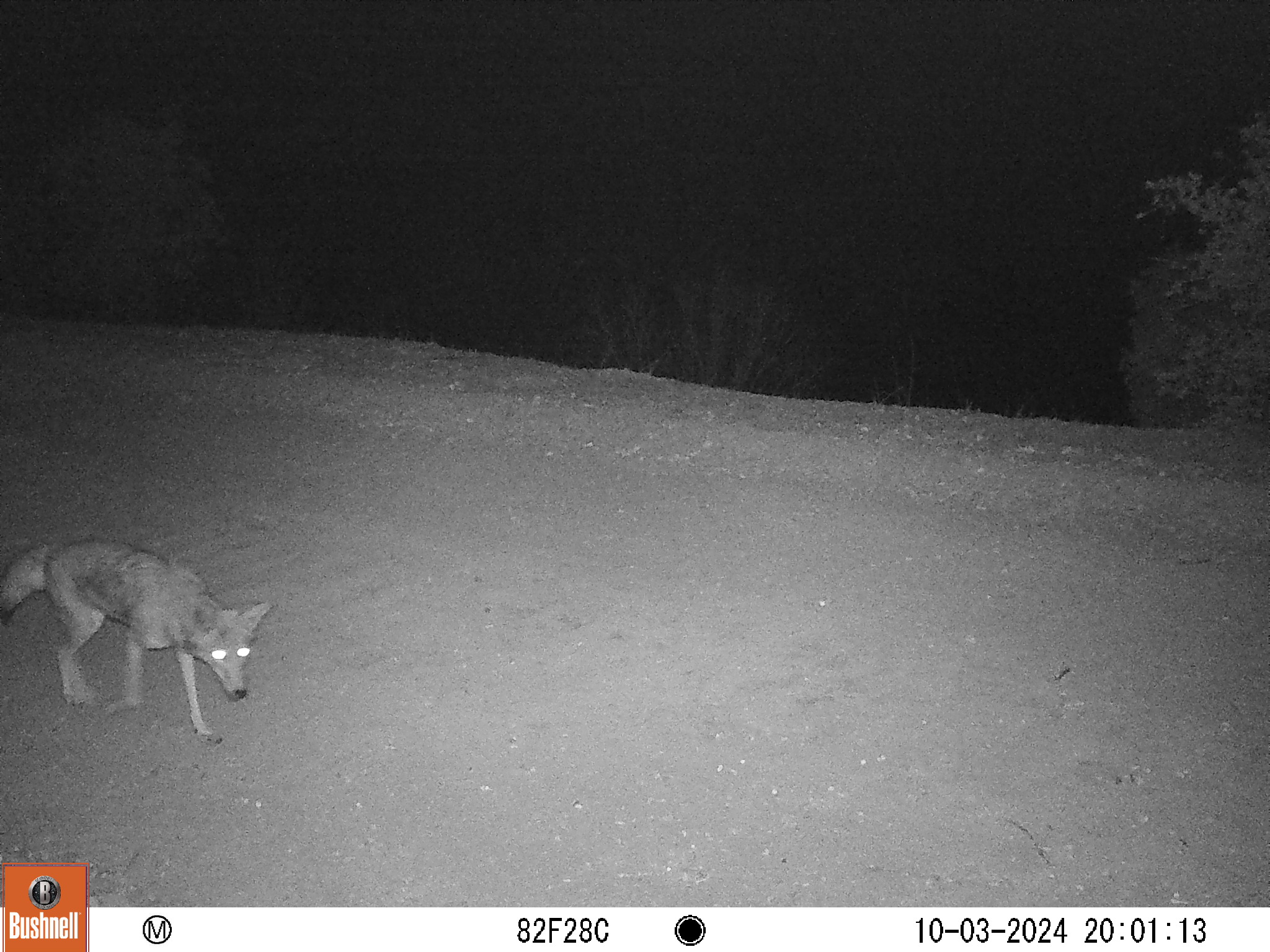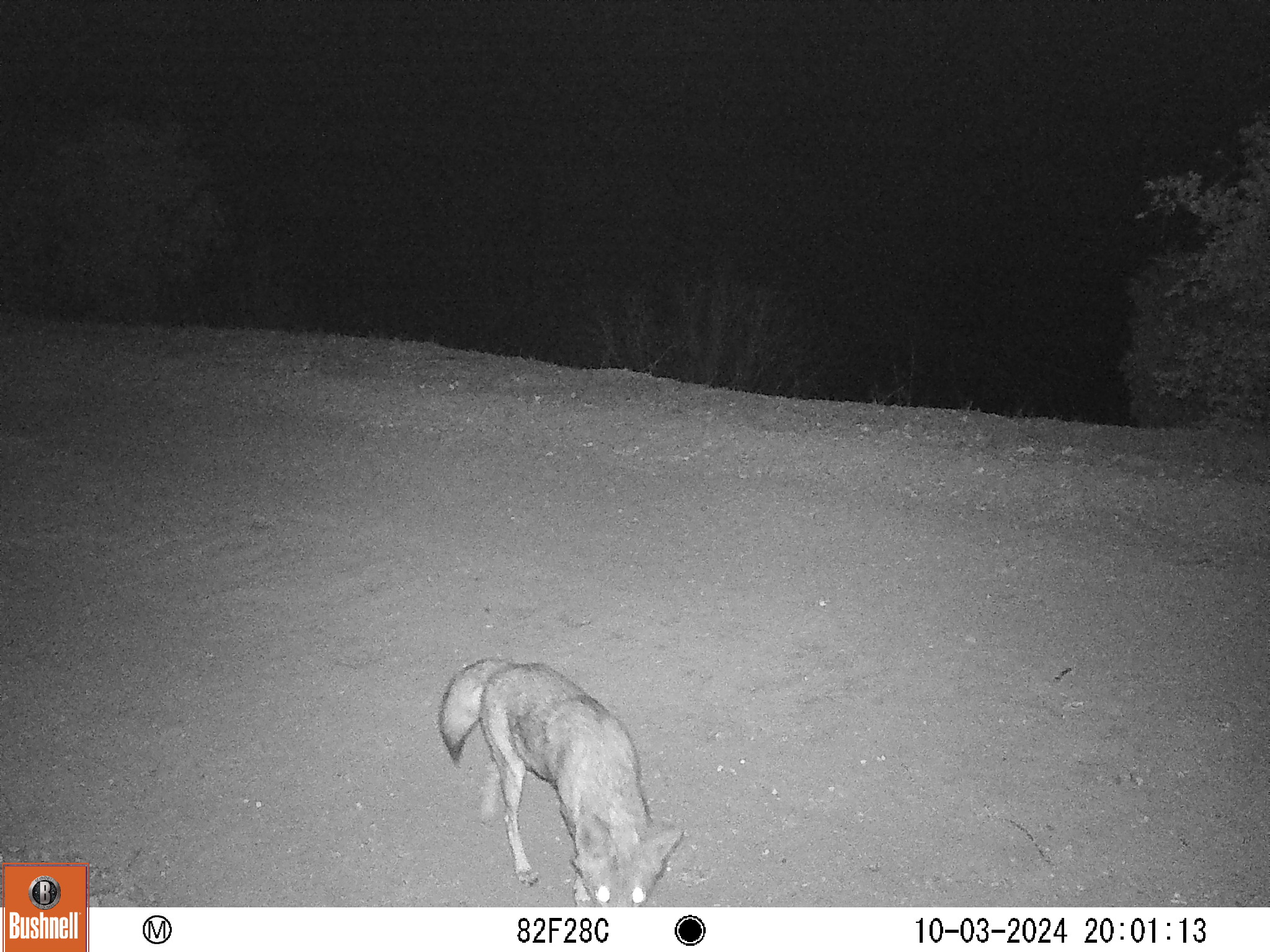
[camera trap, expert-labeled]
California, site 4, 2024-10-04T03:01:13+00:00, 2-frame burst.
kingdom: Animalia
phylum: Chordata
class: Mammalia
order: Carnivora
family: Canidae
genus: Canis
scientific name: Canis latrans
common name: coyote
Coyote (Canis latrans).